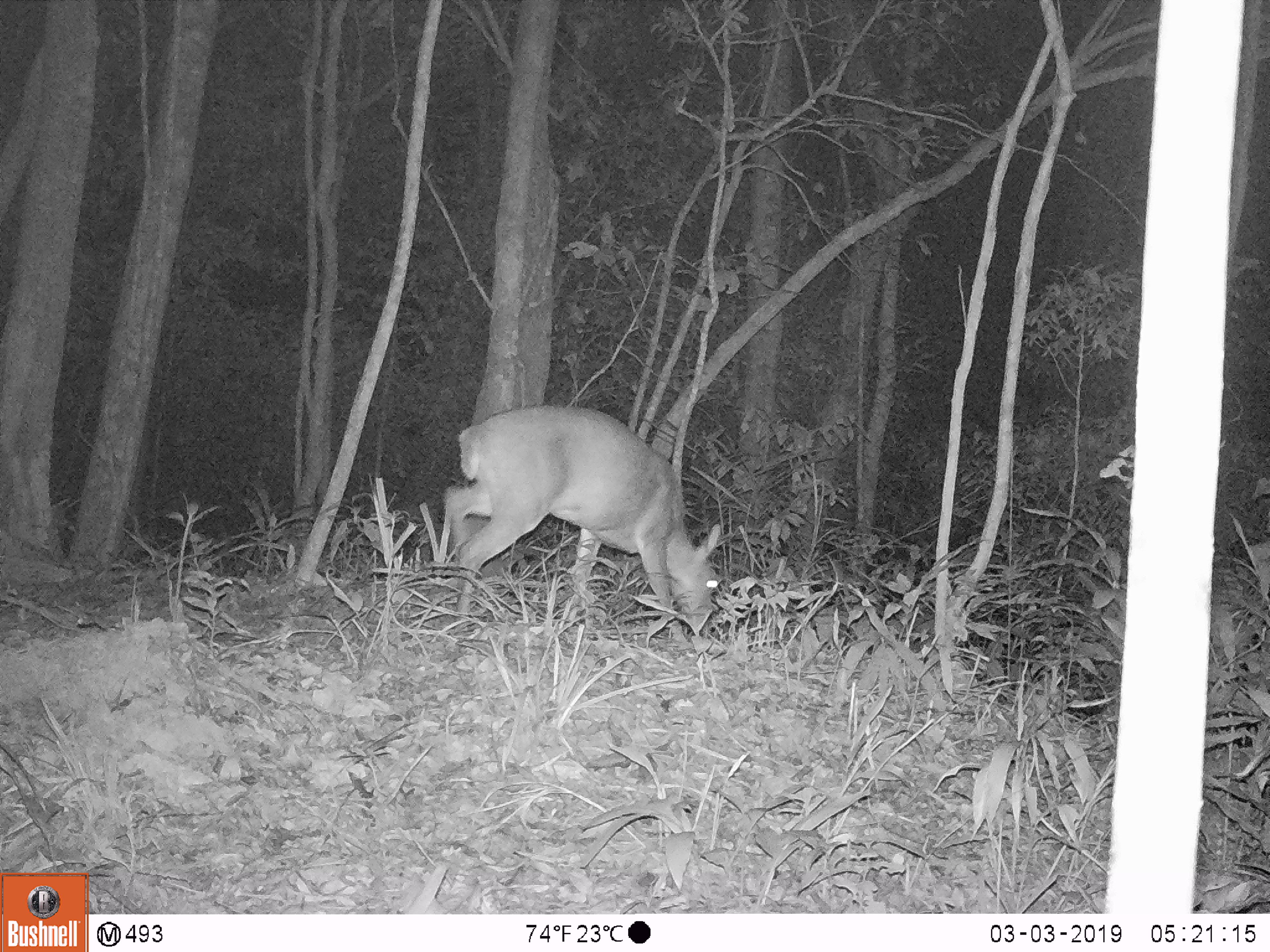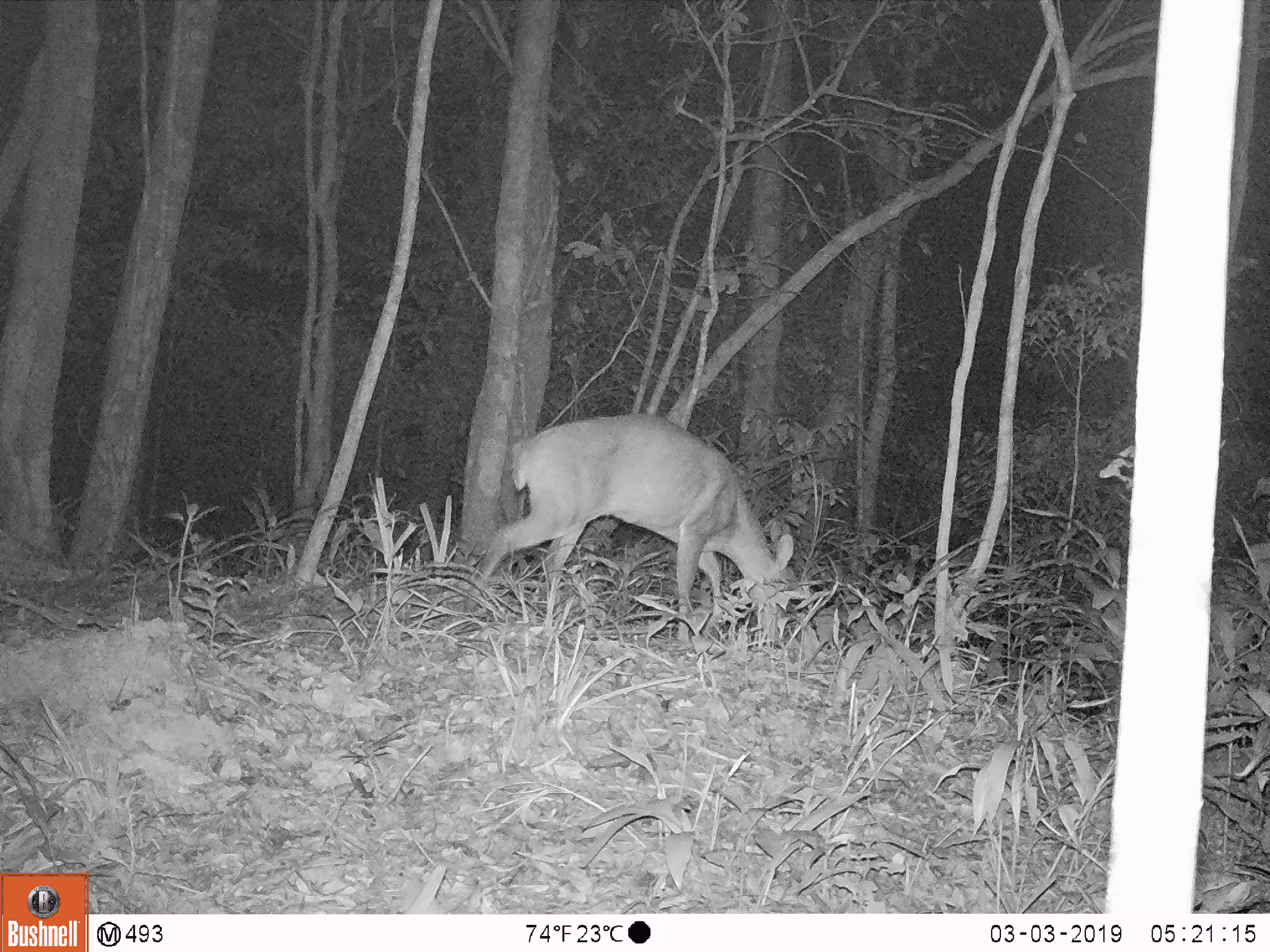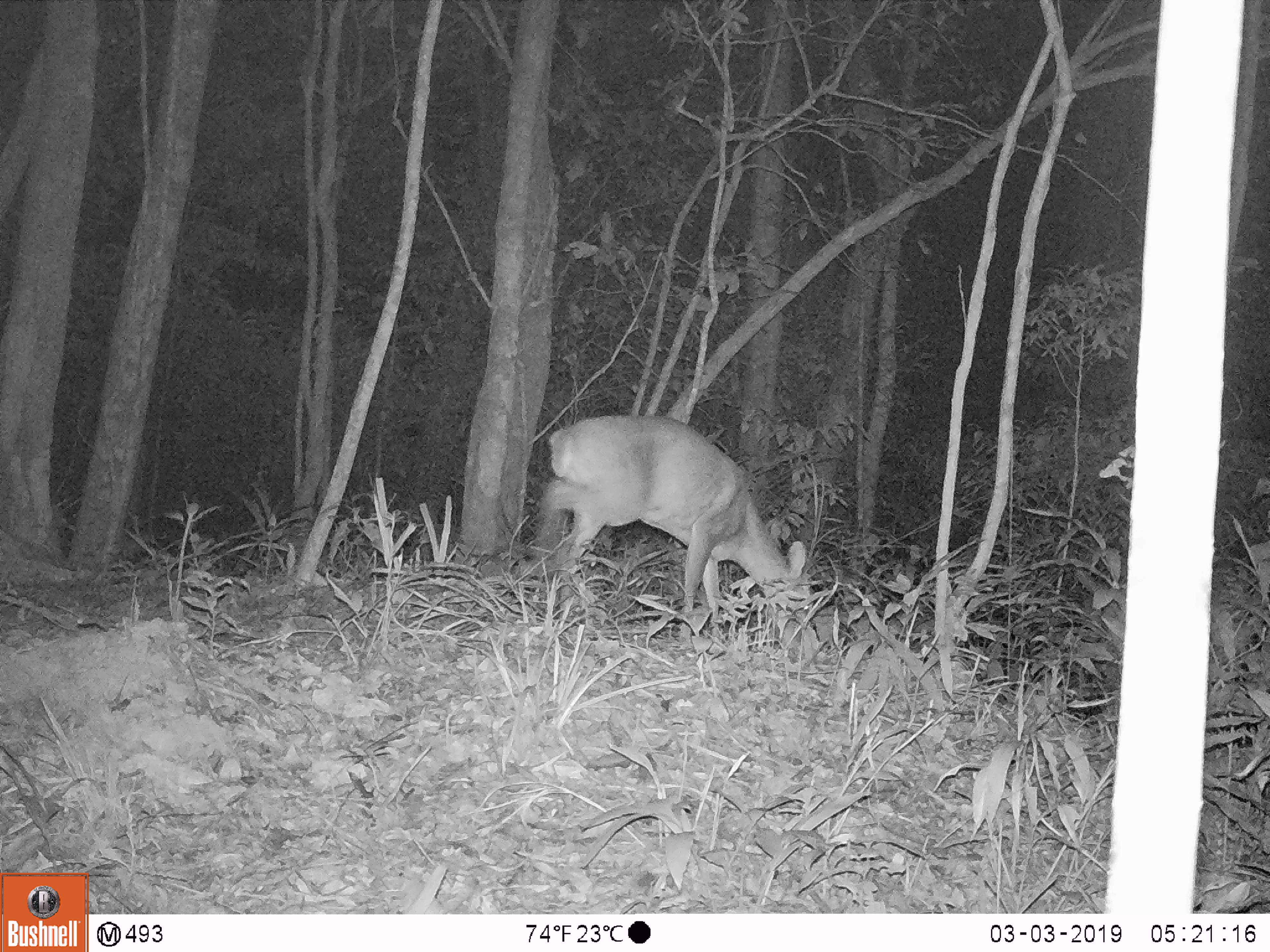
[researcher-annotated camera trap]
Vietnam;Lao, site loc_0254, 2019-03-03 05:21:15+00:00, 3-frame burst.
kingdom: Animalia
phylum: Chordata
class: Mammalia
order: Artiodactyla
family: Cervidae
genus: Muntiacus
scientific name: Muntiacus vuquangensis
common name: large-antlered muntjac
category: large antlered muntjac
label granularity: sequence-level